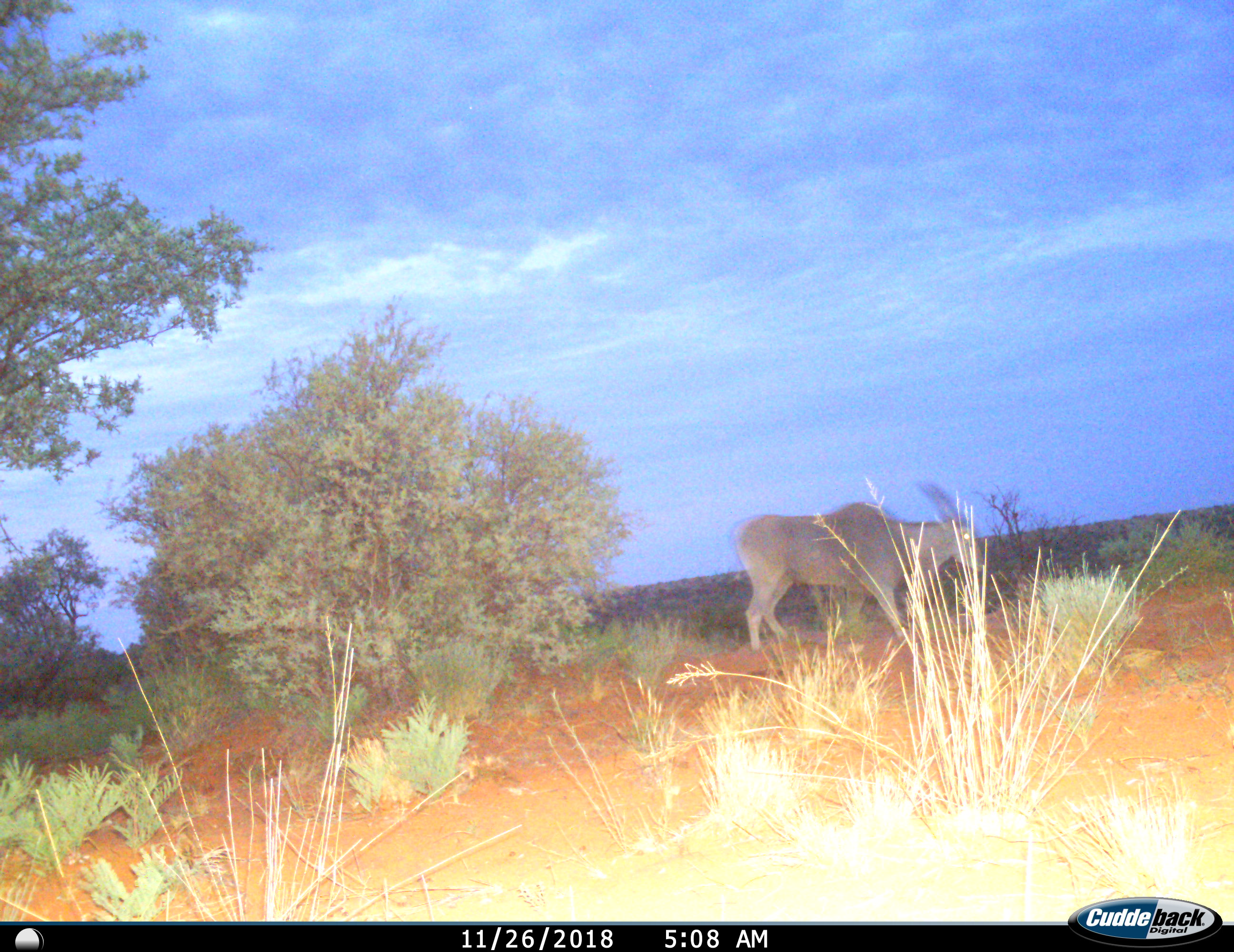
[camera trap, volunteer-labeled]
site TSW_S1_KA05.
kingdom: Animalia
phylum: Chordata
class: Mammalia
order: Artiodactyla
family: Bovidae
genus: Tragelaphus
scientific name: Tragelaphus oryx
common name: eland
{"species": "eland (Tragelaphus oryx)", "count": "1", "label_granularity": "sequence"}